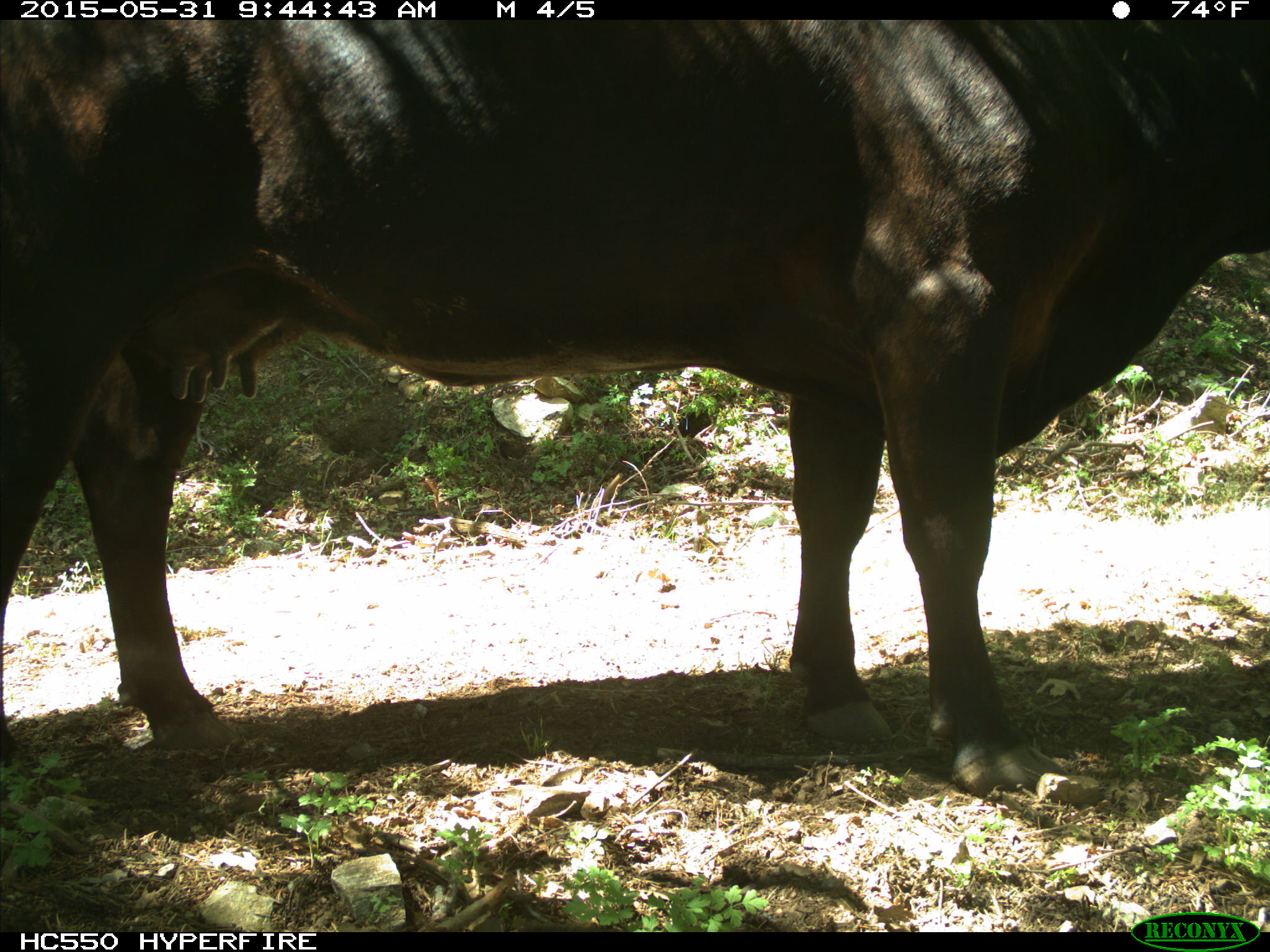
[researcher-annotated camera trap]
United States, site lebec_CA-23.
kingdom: Animalia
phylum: Chordata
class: Mammalia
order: Artiodactyla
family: Bovidae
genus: Bos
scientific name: Bos taurus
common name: domestic cow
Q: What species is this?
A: Bos taurus (domestic cow).